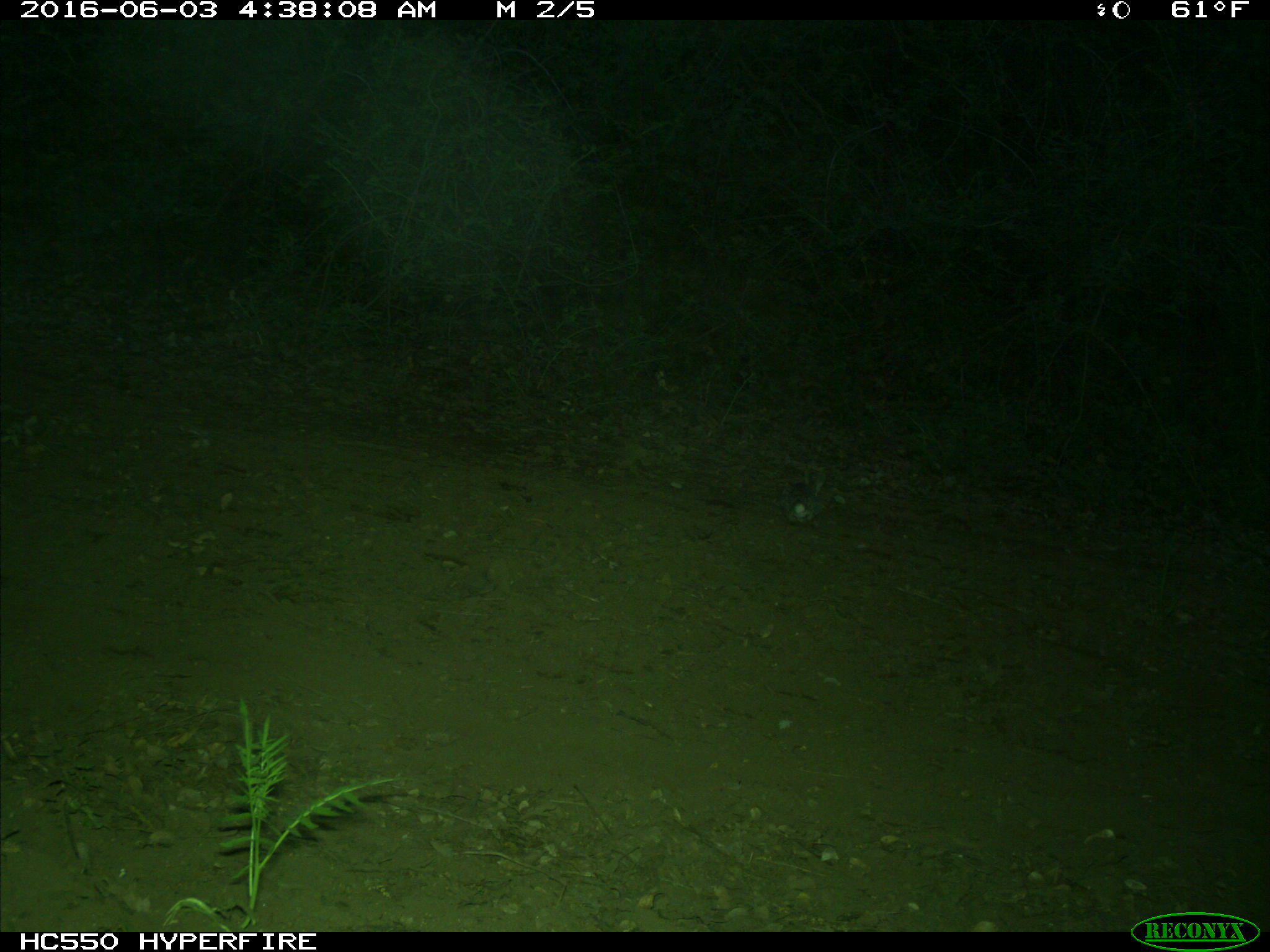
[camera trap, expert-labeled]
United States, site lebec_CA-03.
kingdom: Animalia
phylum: Chordata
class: Mammalia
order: Lagomorpha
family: Leporidae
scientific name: Leporidae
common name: rabbits and hares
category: unidentified rabbit